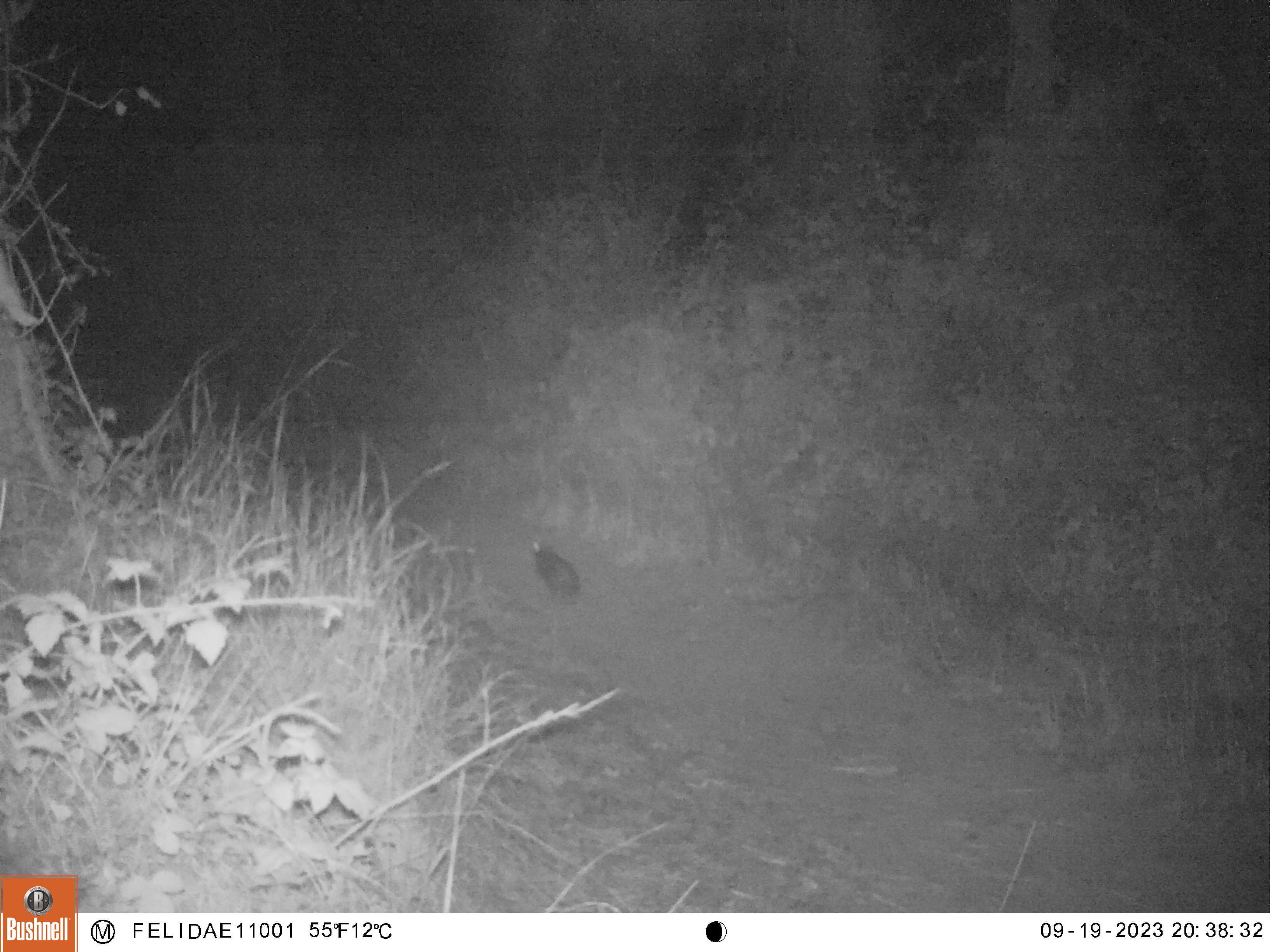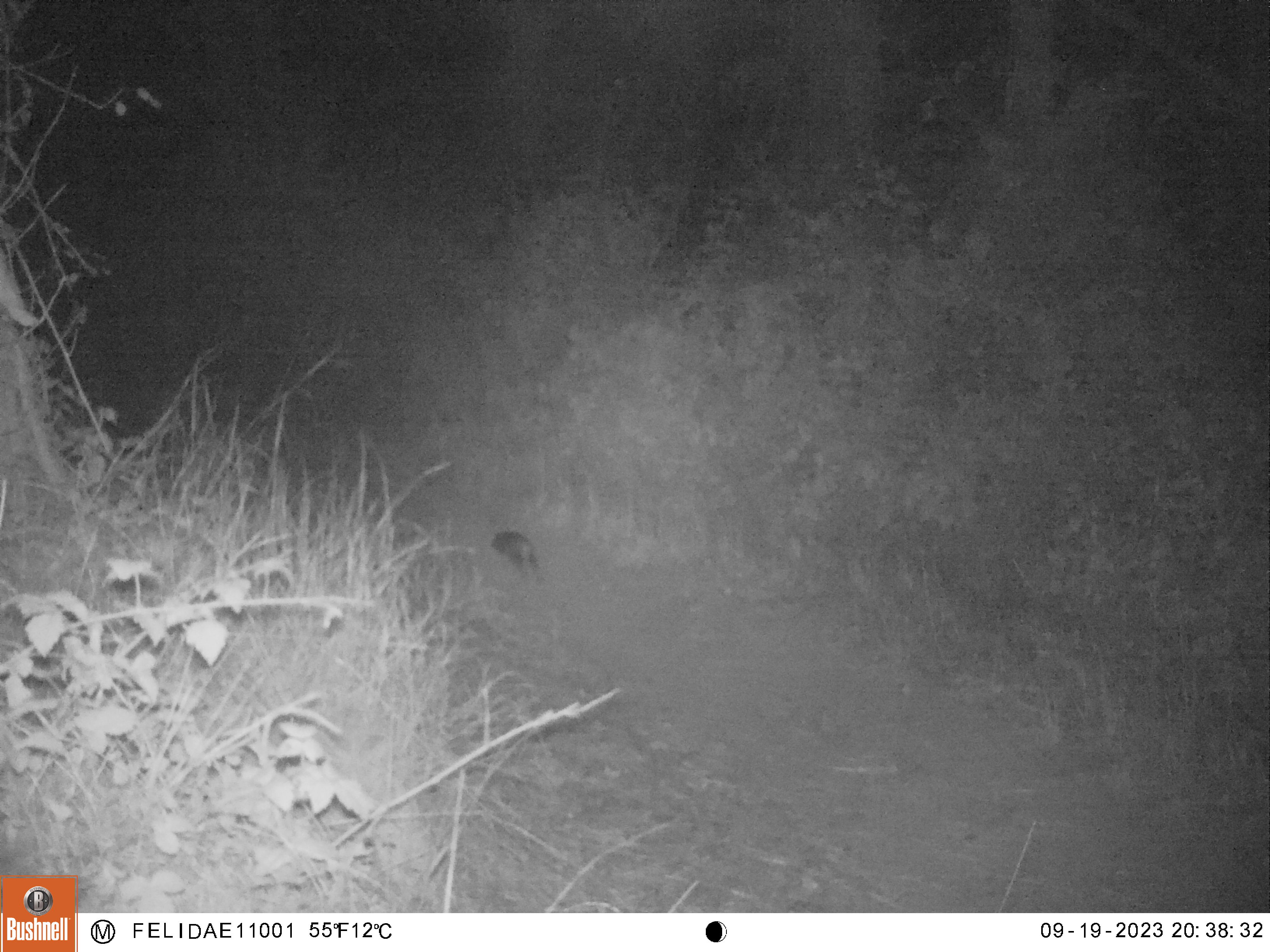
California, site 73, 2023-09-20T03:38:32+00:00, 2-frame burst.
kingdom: Animalia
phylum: Chordata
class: Mammalia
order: Lagomorpha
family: Leporidae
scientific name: Leporidae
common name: rabbit